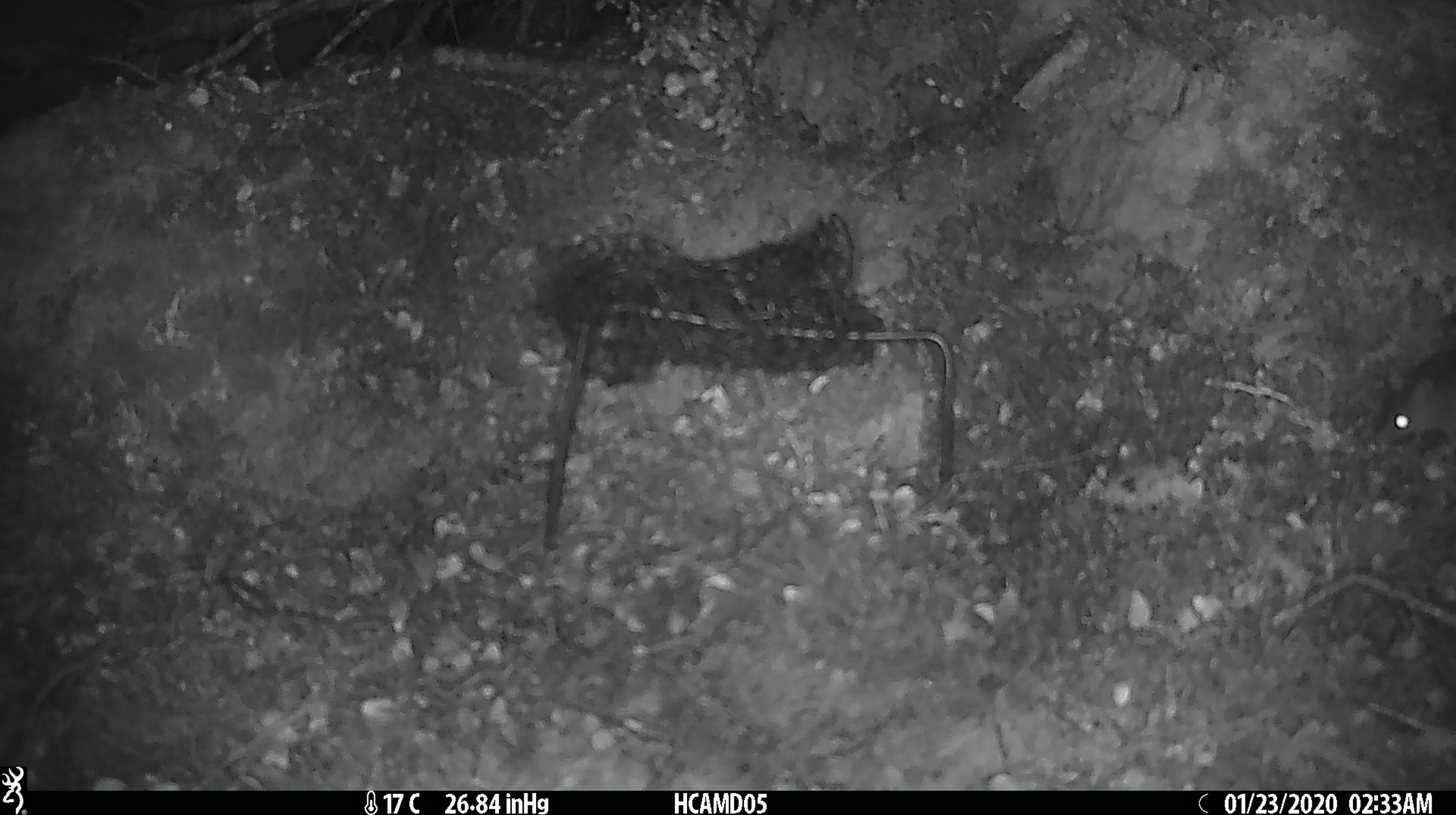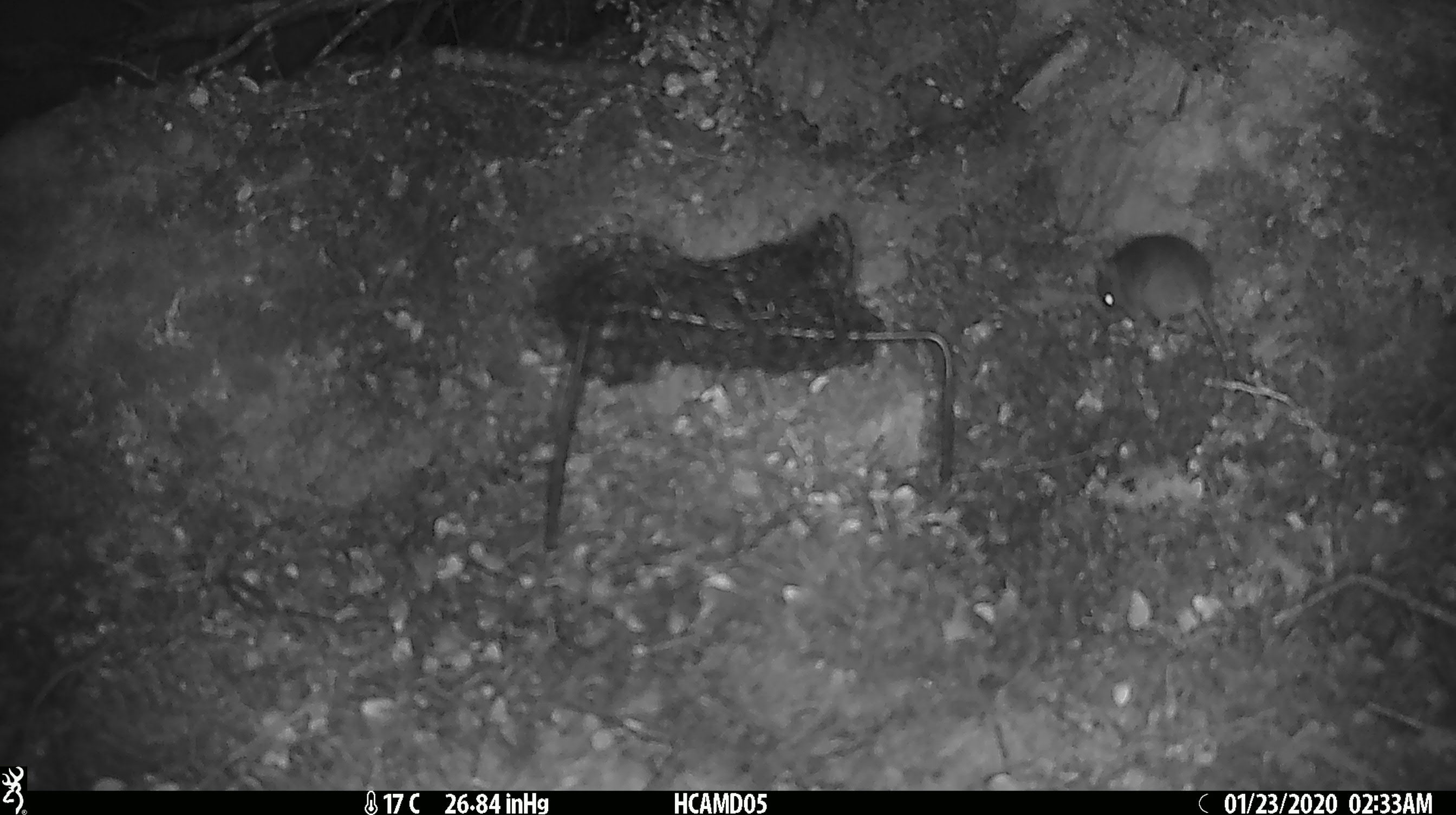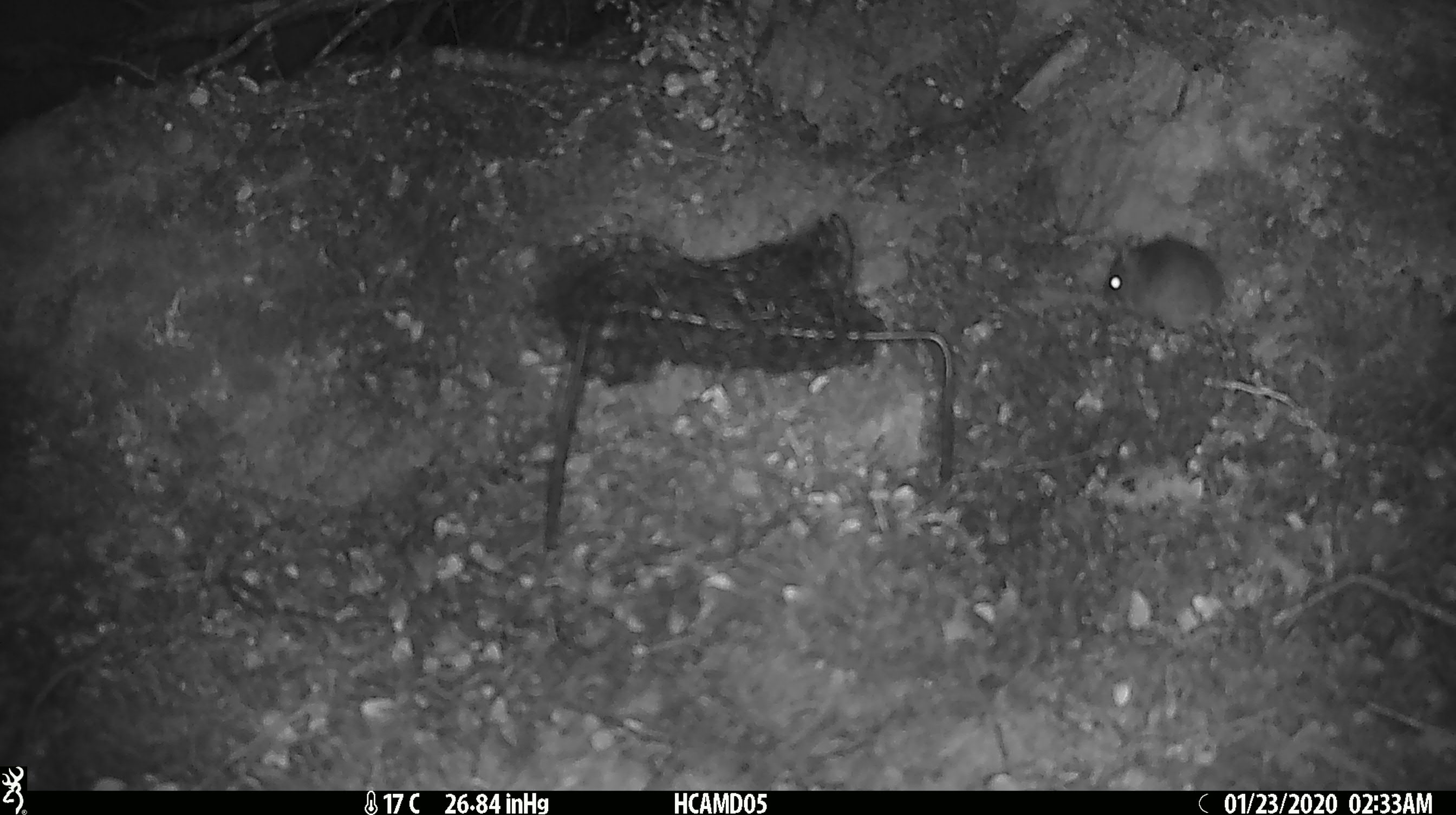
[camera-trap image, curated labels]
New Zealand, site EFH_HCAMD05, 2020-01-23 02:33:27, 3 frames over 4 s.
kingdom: Animalia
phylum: Chordata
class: Mammalia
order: Rodentia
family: Muridae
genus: Mus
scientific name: Mus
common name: mouse